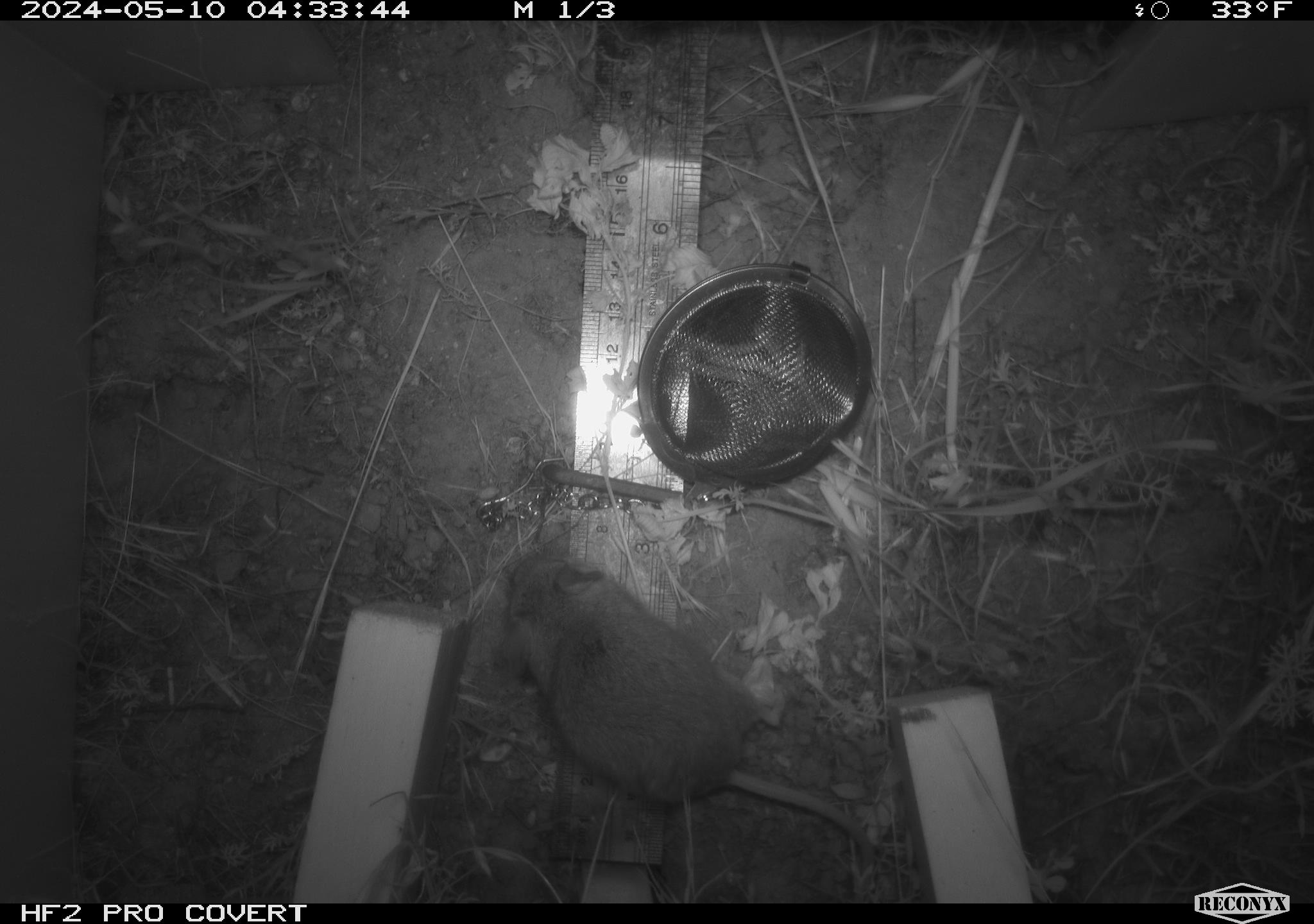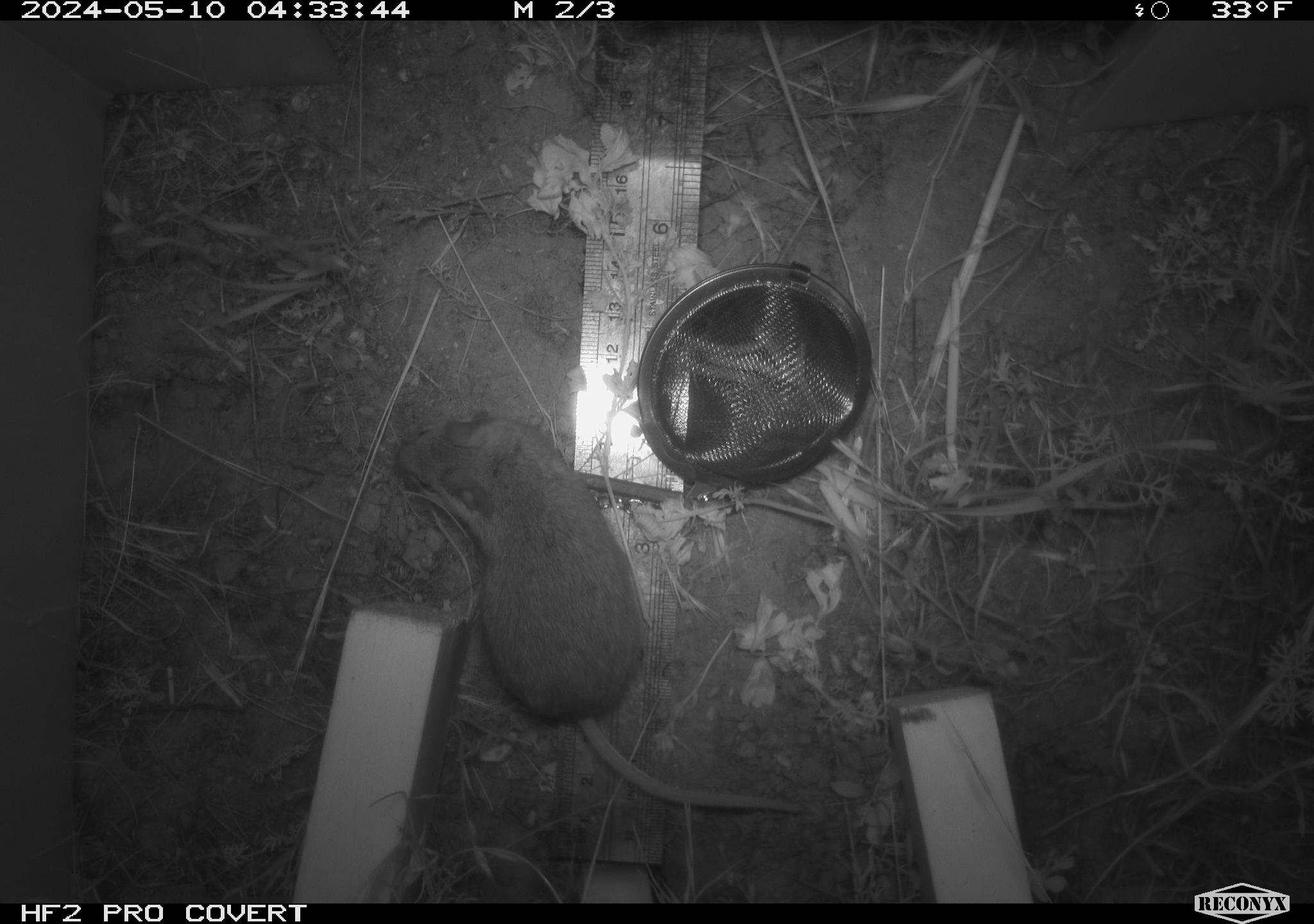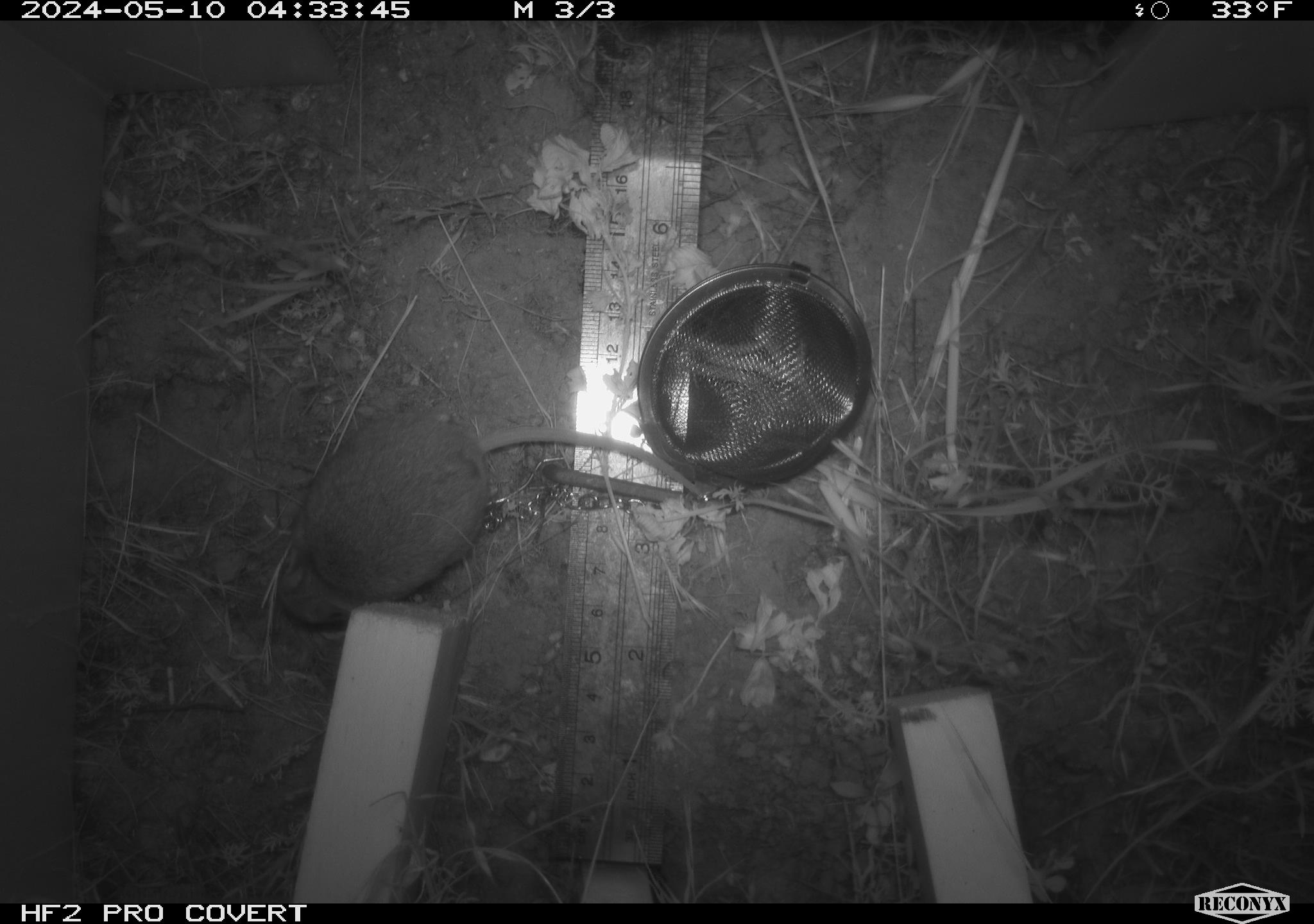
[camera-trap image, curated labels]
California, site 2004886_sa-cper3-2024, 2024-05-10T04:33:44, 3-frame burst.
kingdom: Animalia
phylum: Chordata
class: Mammalia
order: Rodentia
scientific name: Rodentia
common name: rodent